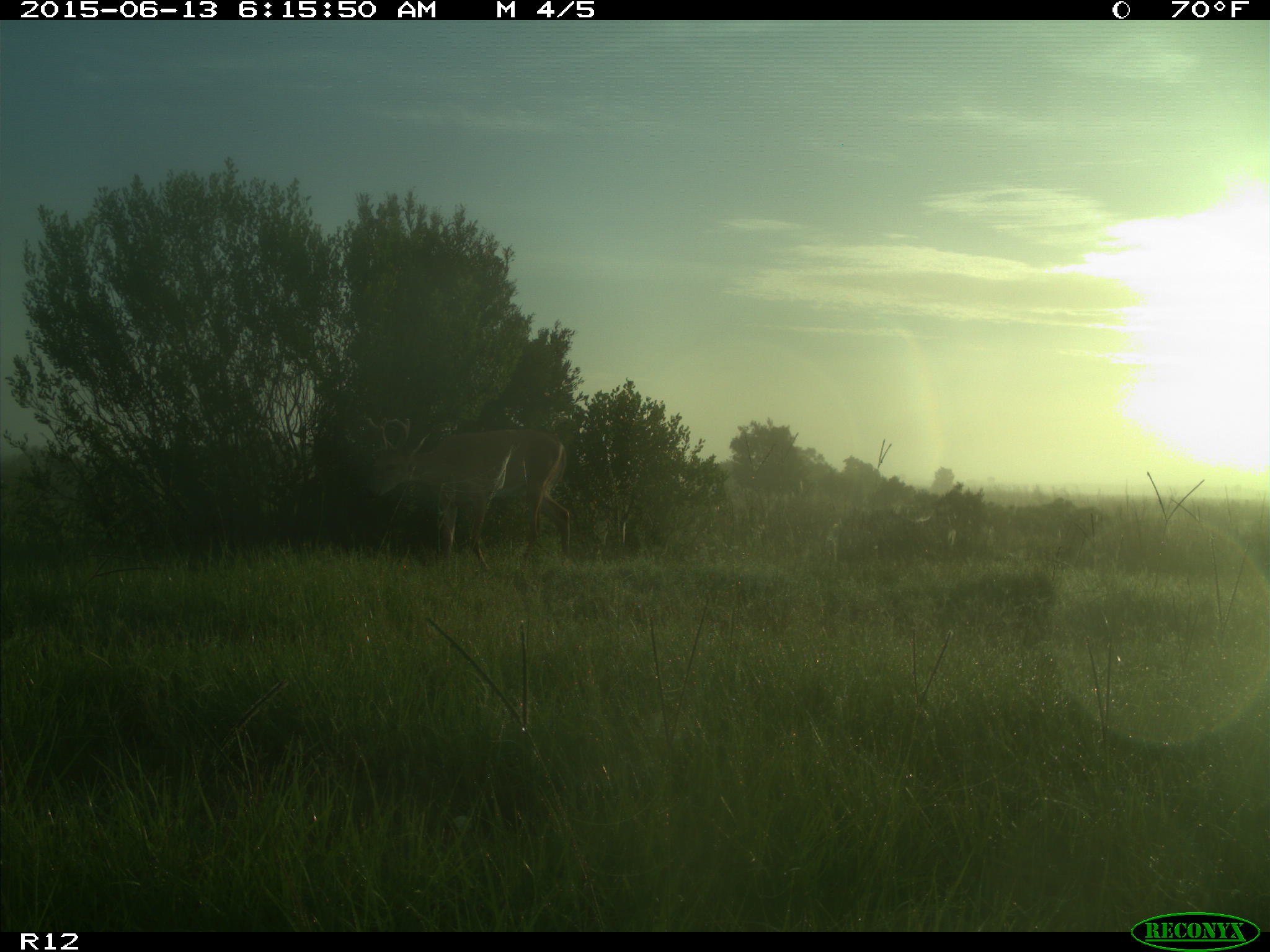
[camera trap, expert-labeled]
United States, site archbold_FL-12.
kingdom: Animalia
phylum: Chordata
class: Mammalia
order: Artiodactyla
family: Cervidae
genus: Odocoileus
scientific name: Odocoileus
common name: deer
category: unidentified deer